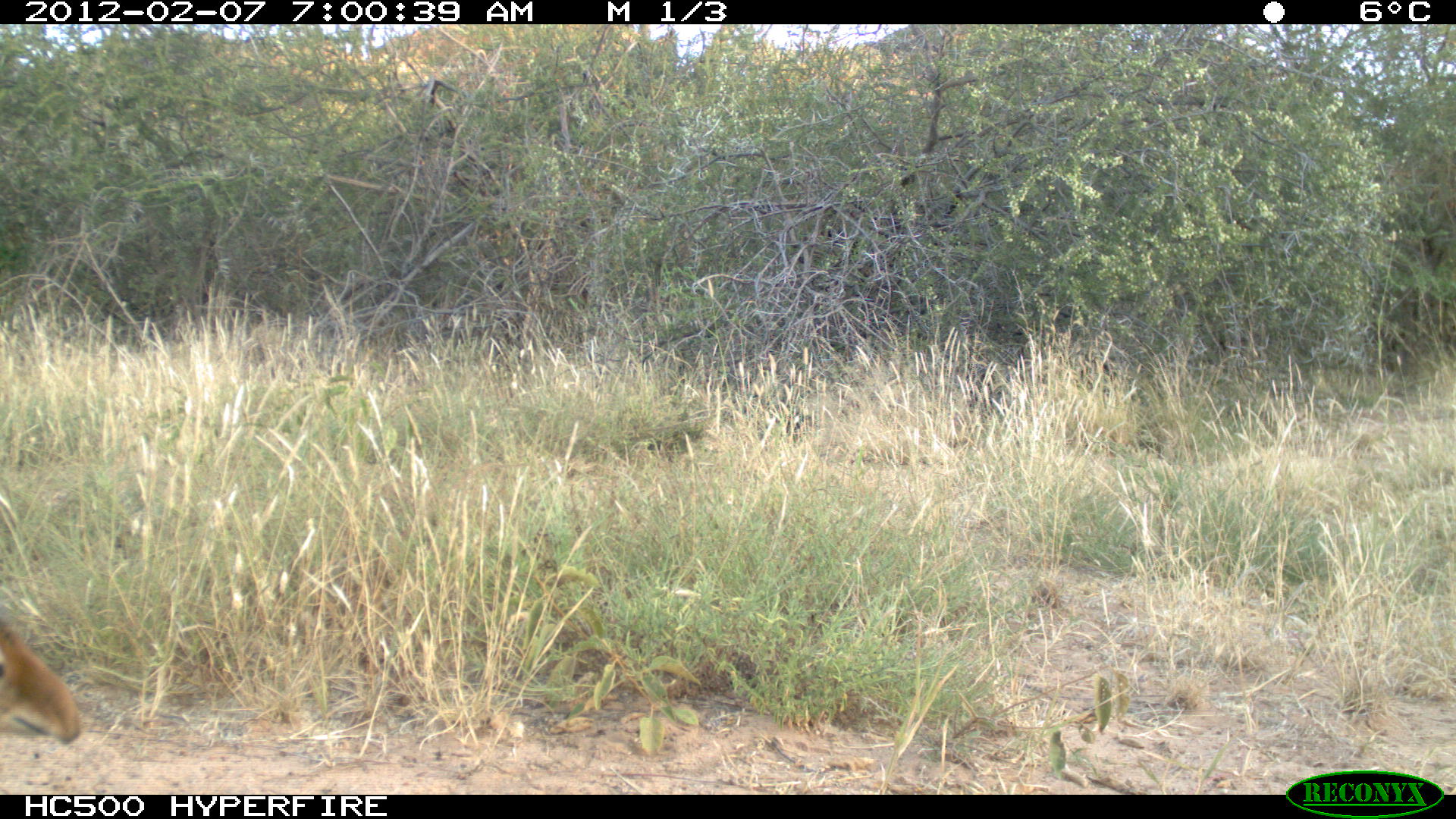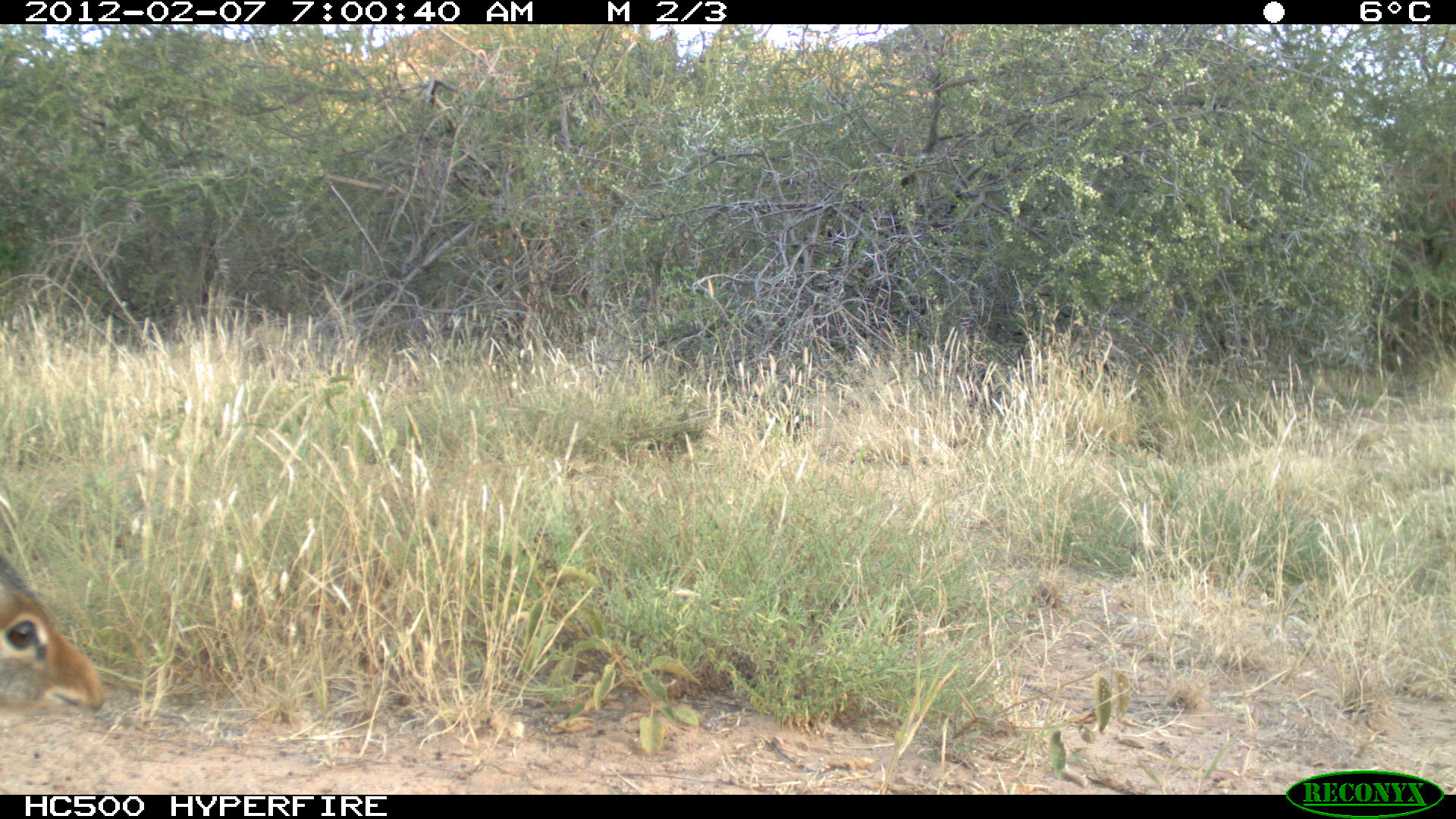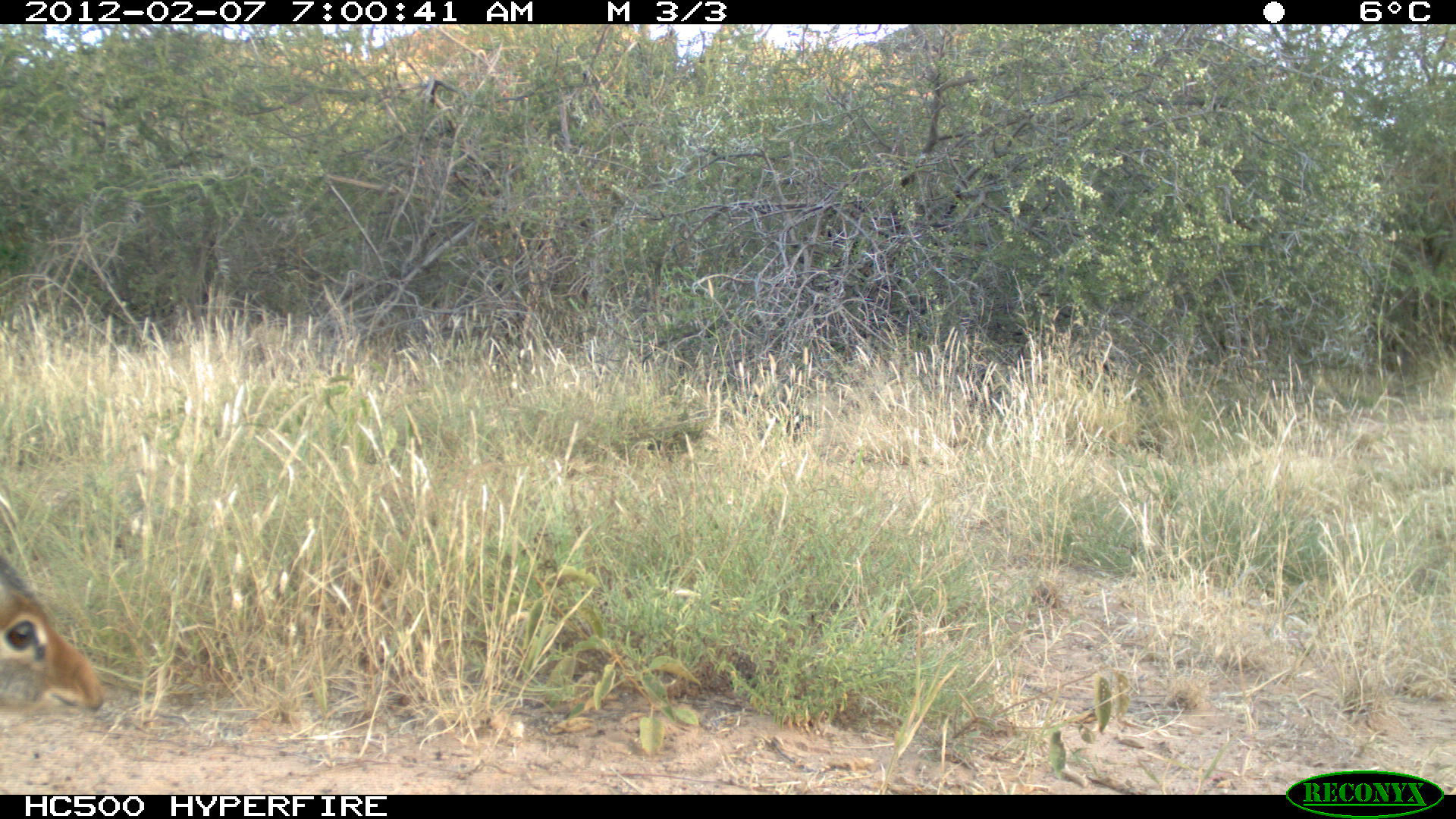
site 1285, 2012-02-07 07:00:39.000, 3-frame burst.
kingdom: Animalia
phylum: Chordata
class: Mammalia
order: Artiodactyla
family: Bovidae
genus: Madoqua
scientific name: Madoqua guentheri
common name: günther's dik-dik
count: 1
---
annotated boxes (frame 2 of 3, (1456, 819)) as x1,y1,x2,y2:
madoqua guentheri: 0,550,107,726